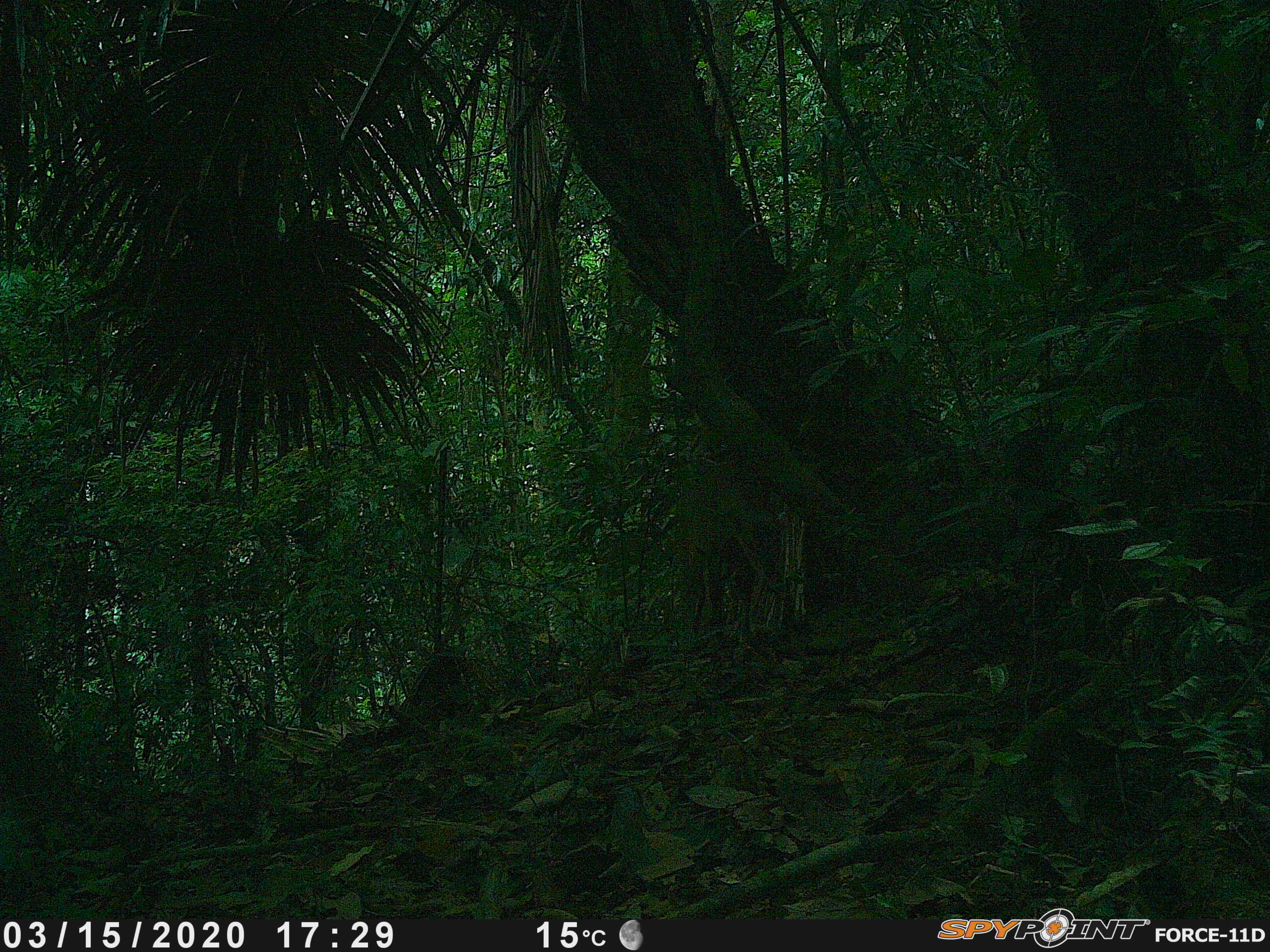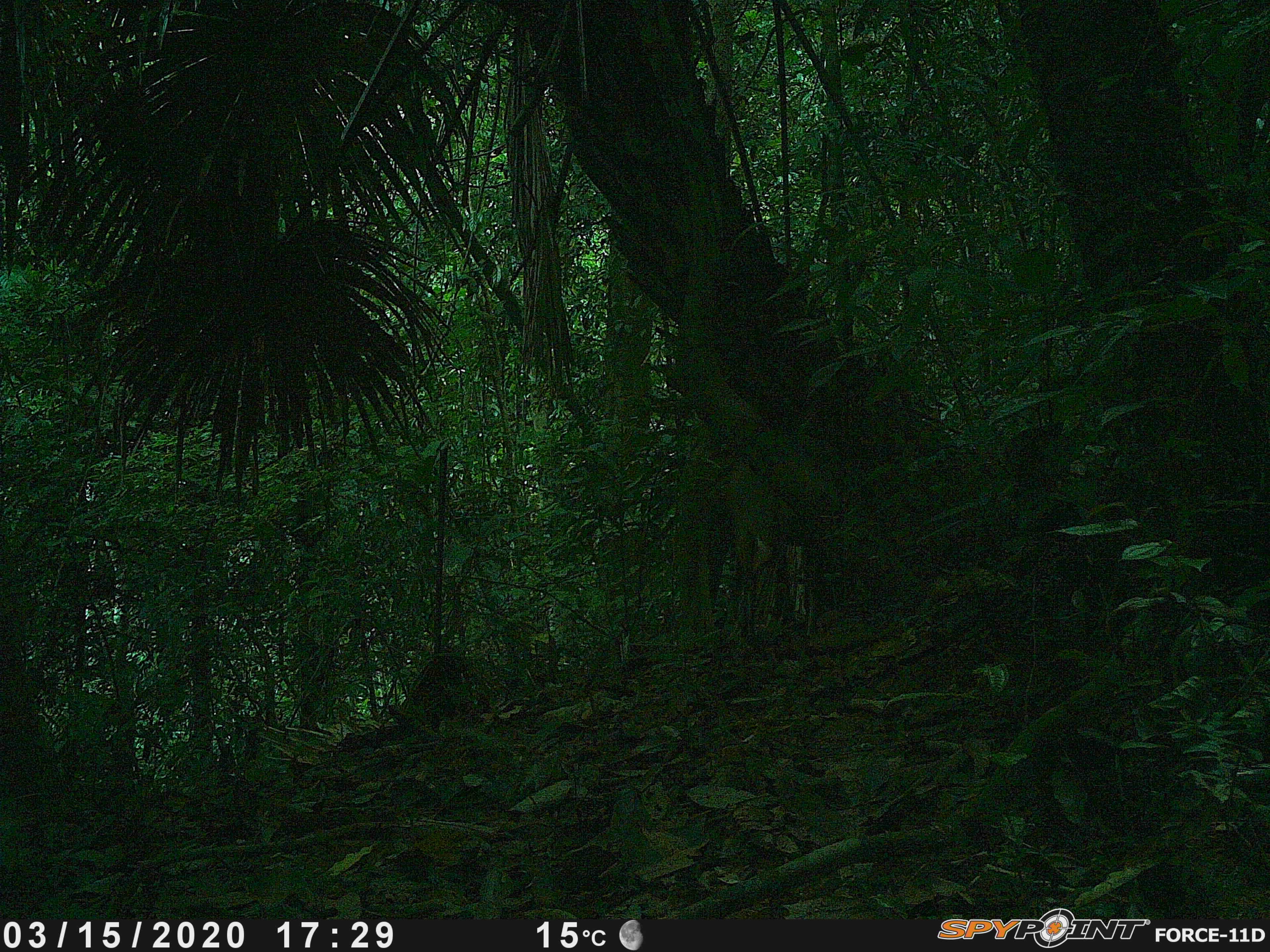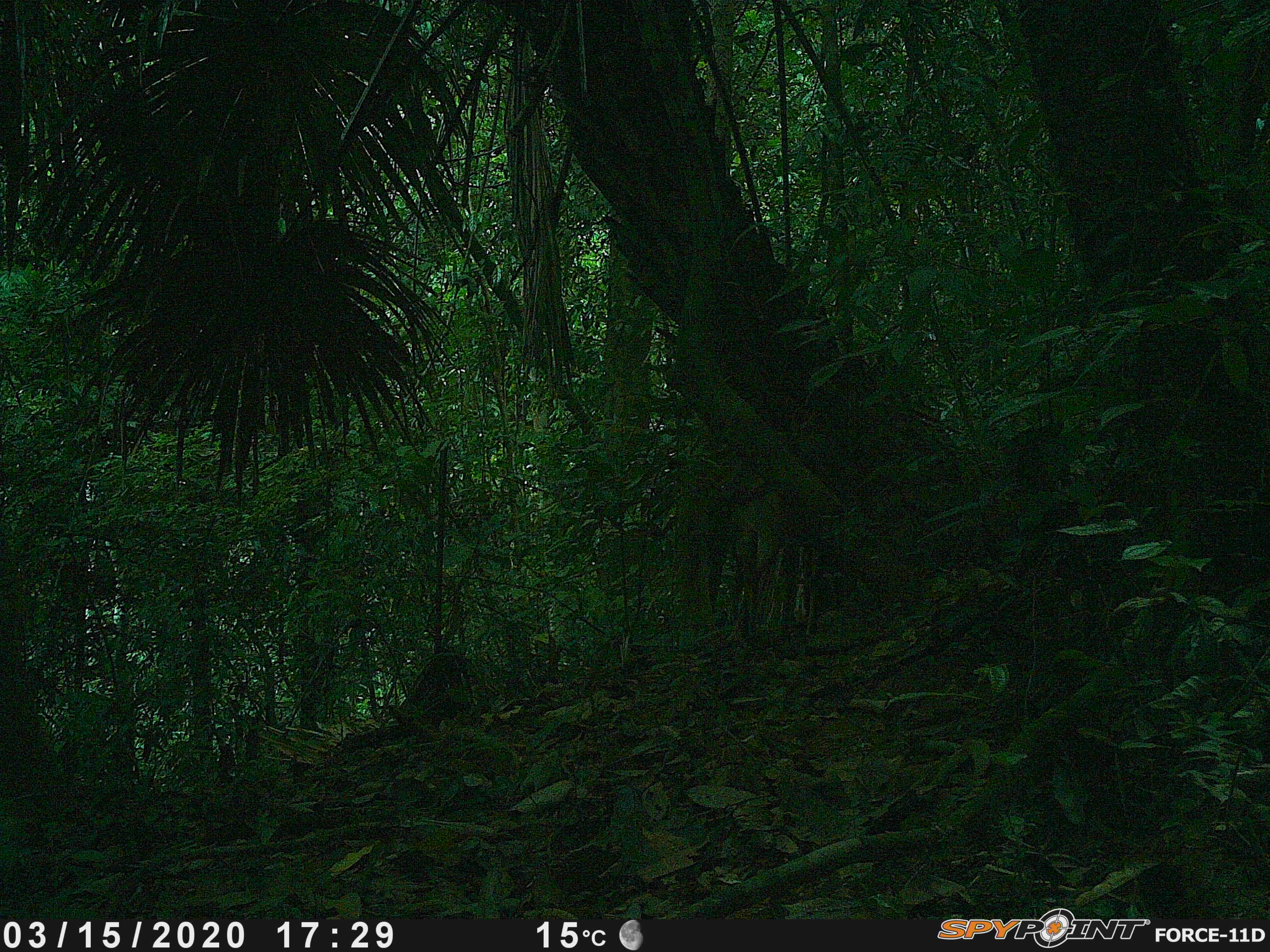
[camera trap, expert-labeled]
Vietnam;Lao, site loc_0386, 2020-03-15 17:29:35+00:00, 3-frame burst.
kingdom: Animalia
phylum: Chordata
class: Mammalia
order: Artiodactyla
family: Cervidae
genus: Muntiacus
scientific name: Muntiacus vuquangensis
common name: large-antlered muntjac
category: large antlered muntjac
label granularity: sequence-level